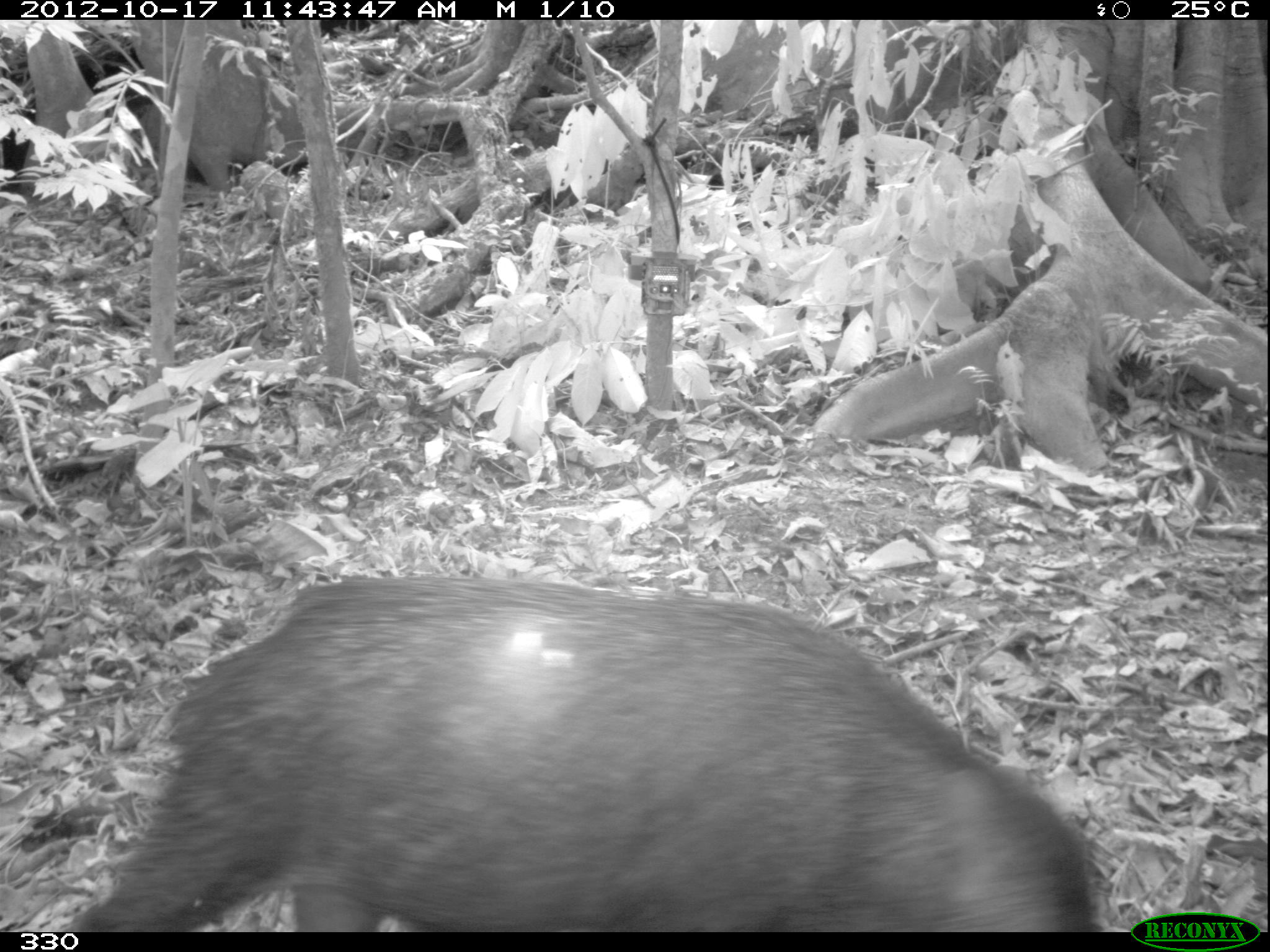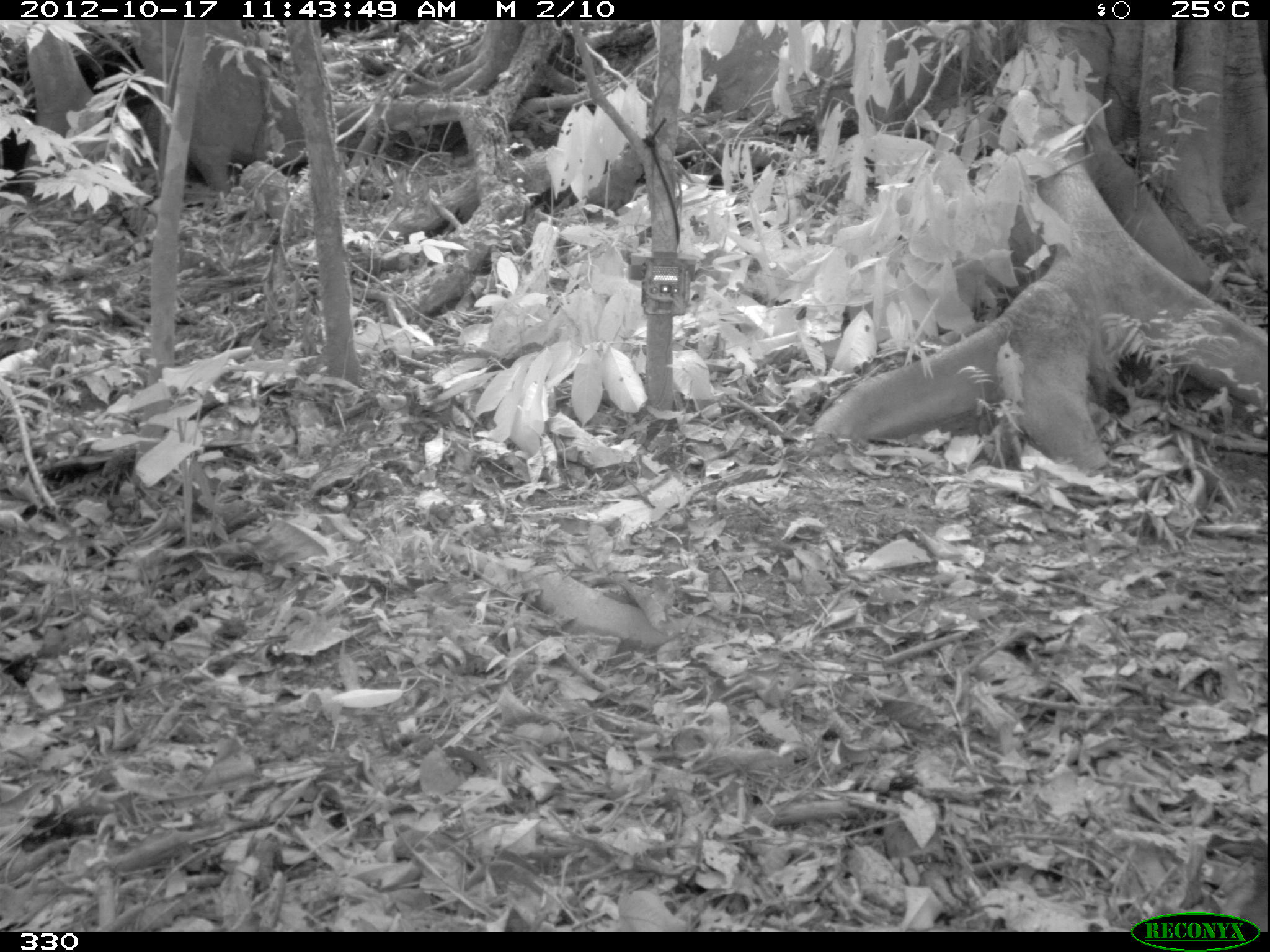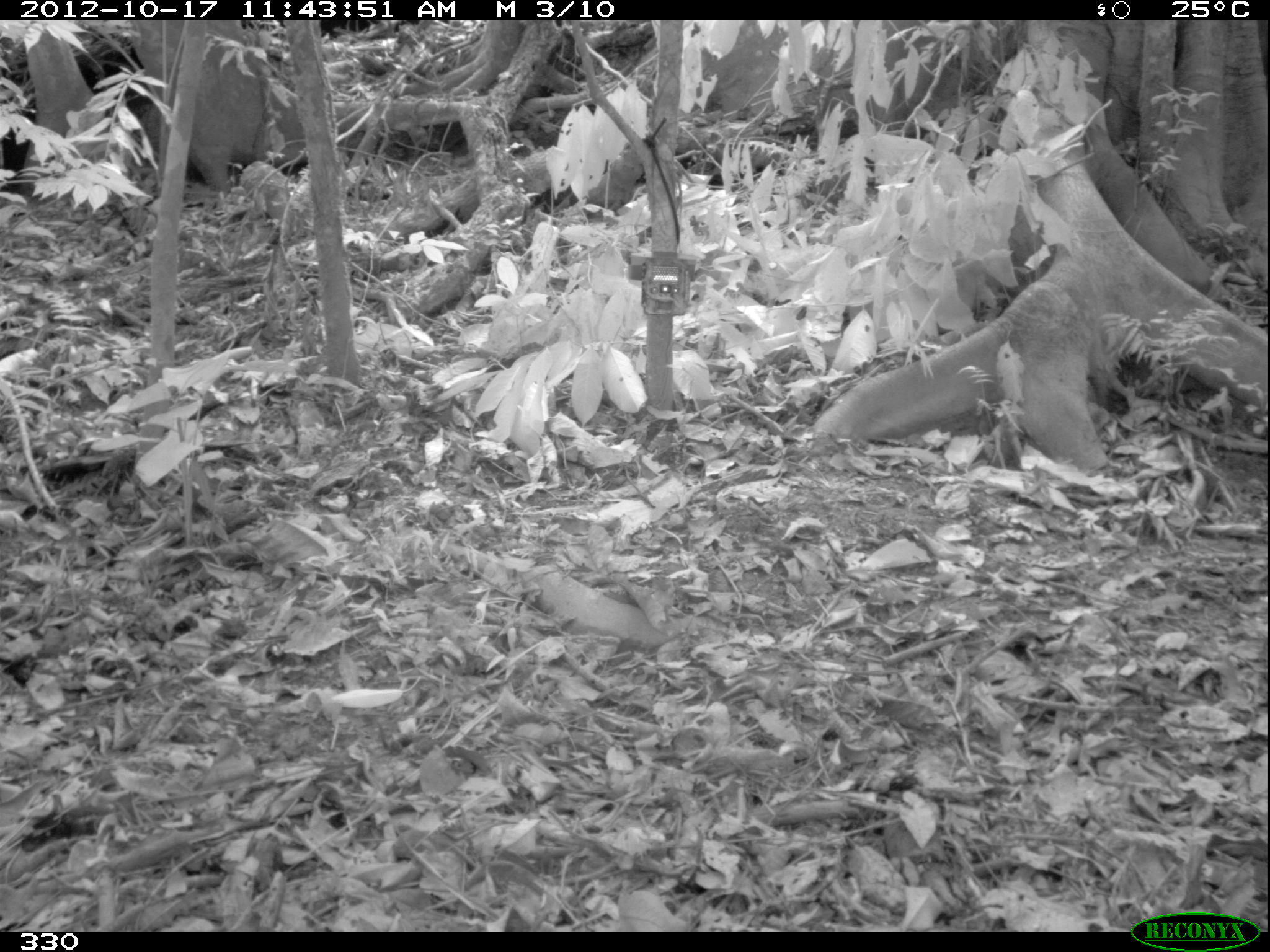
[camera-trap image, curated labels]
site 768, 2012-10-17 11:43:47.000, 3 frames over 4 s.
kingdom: Animalia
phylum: Chordata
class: Mammalia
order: Artiodactyla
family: Tayassuidae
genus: Tayassu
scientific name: Tayassu pecari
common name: white-lipped peccary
Tayassu pecari (white-lipped peccary).